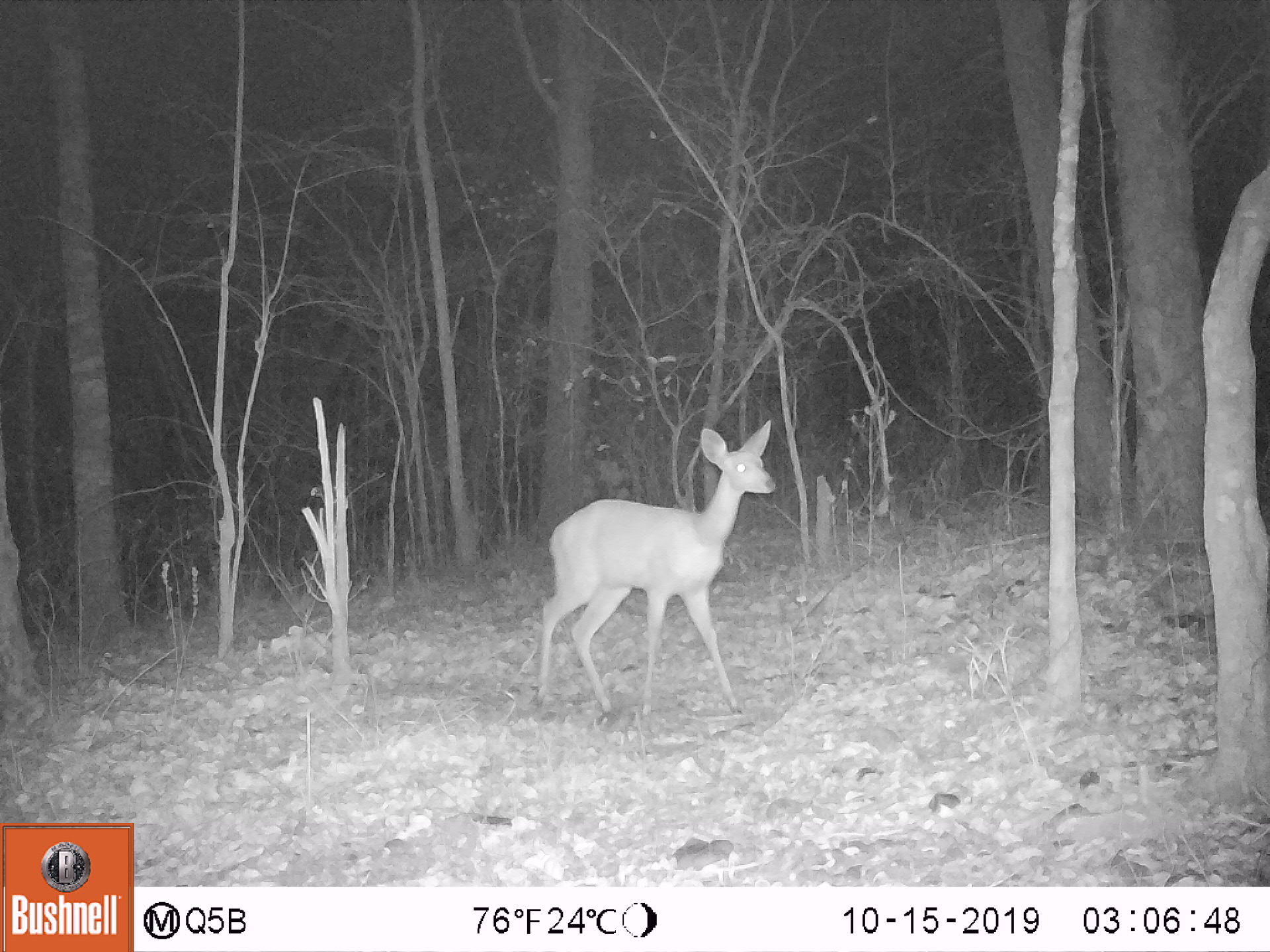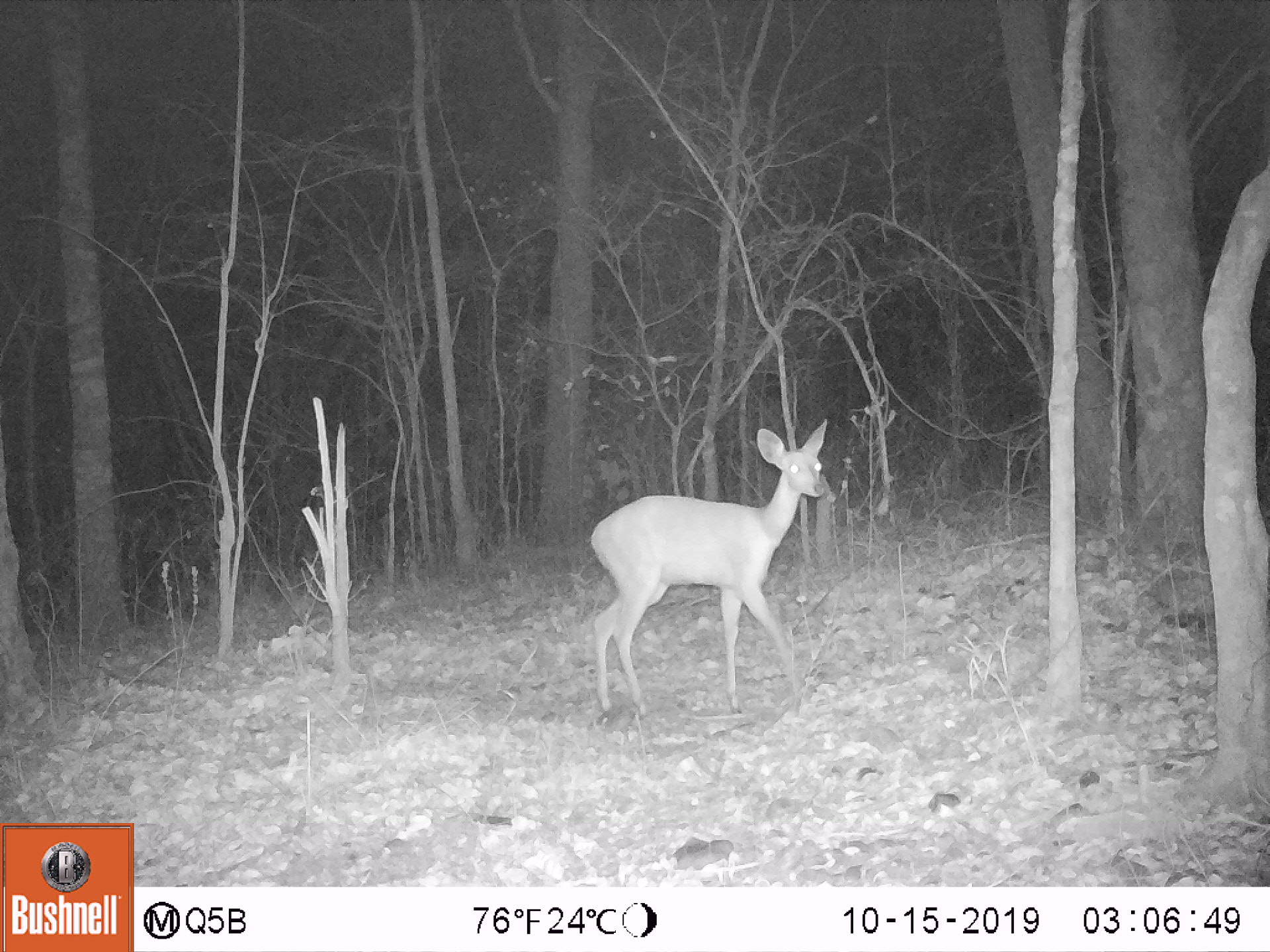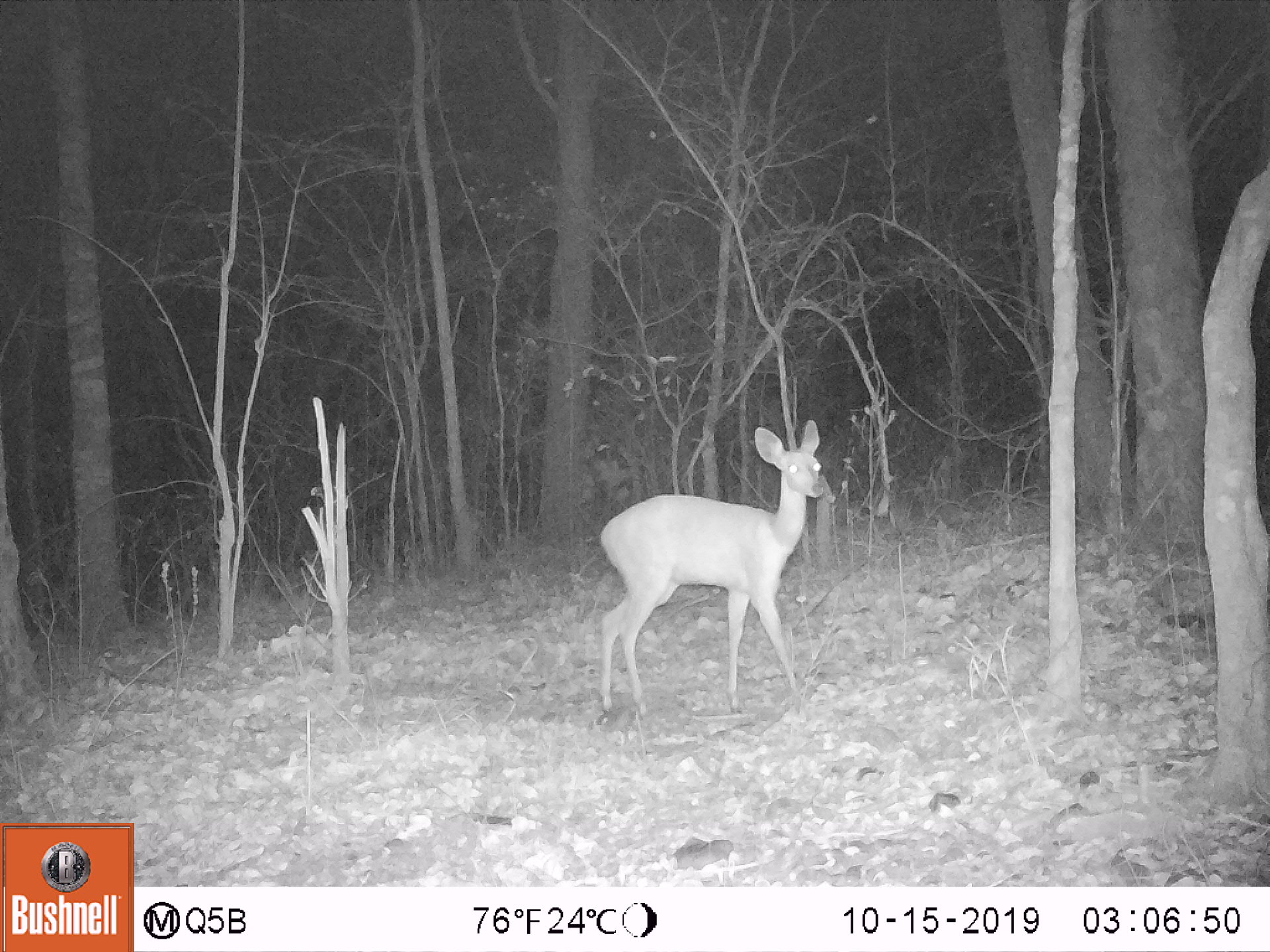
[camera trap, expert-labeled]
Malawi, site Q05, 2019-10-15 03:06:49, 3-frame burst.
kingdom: Animalia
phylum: Chordata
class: Mammalia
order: Artiodactyla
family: Bovidae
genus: Tragelaphus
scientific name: Tragelaphus sylvaticus sylvaticus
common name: cape bushbuck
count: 1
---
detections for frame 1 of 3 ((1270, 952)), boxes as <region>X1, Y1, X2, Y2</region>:
cape bushbuck: <region>536, 418, 775, 720</region>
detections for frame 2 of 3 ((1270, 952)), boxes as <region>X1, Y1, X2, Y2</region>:
cape bushbuck: <region>588, 420, 831, 719</region>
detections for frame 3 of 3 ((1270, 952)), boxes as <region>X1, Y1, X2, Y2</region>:
cape bushbuck: <region>594, 415, 827, 714</region>